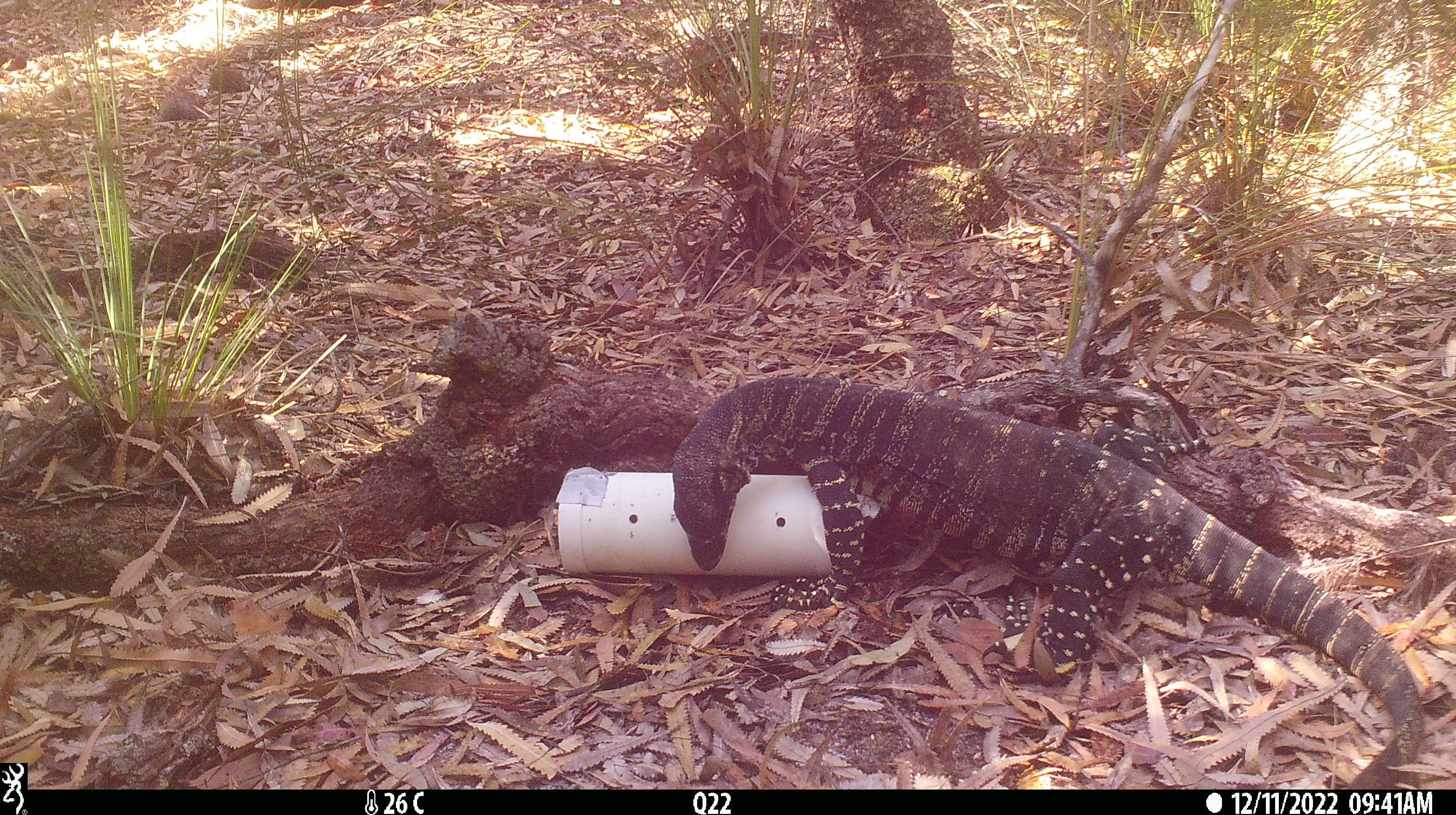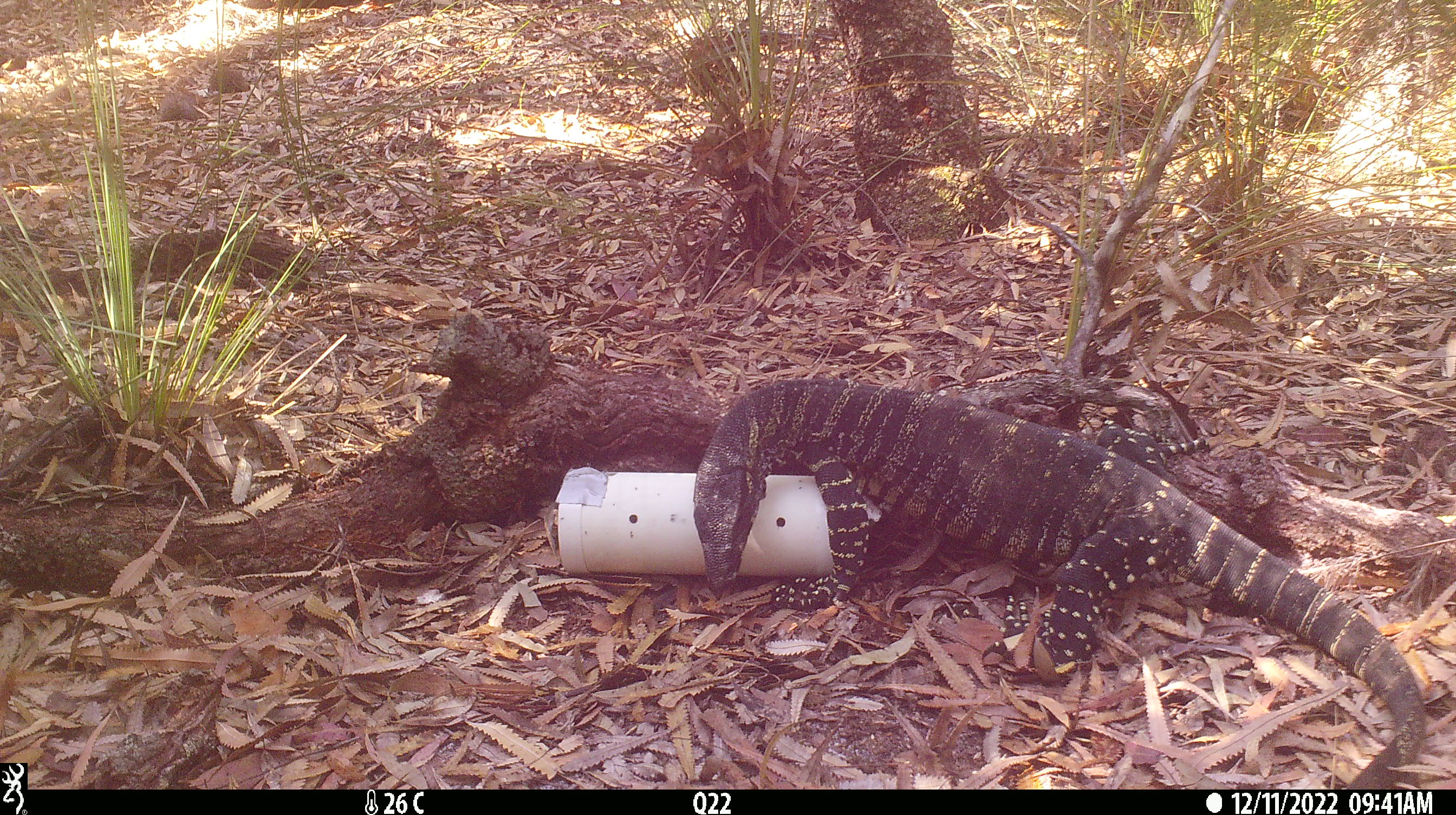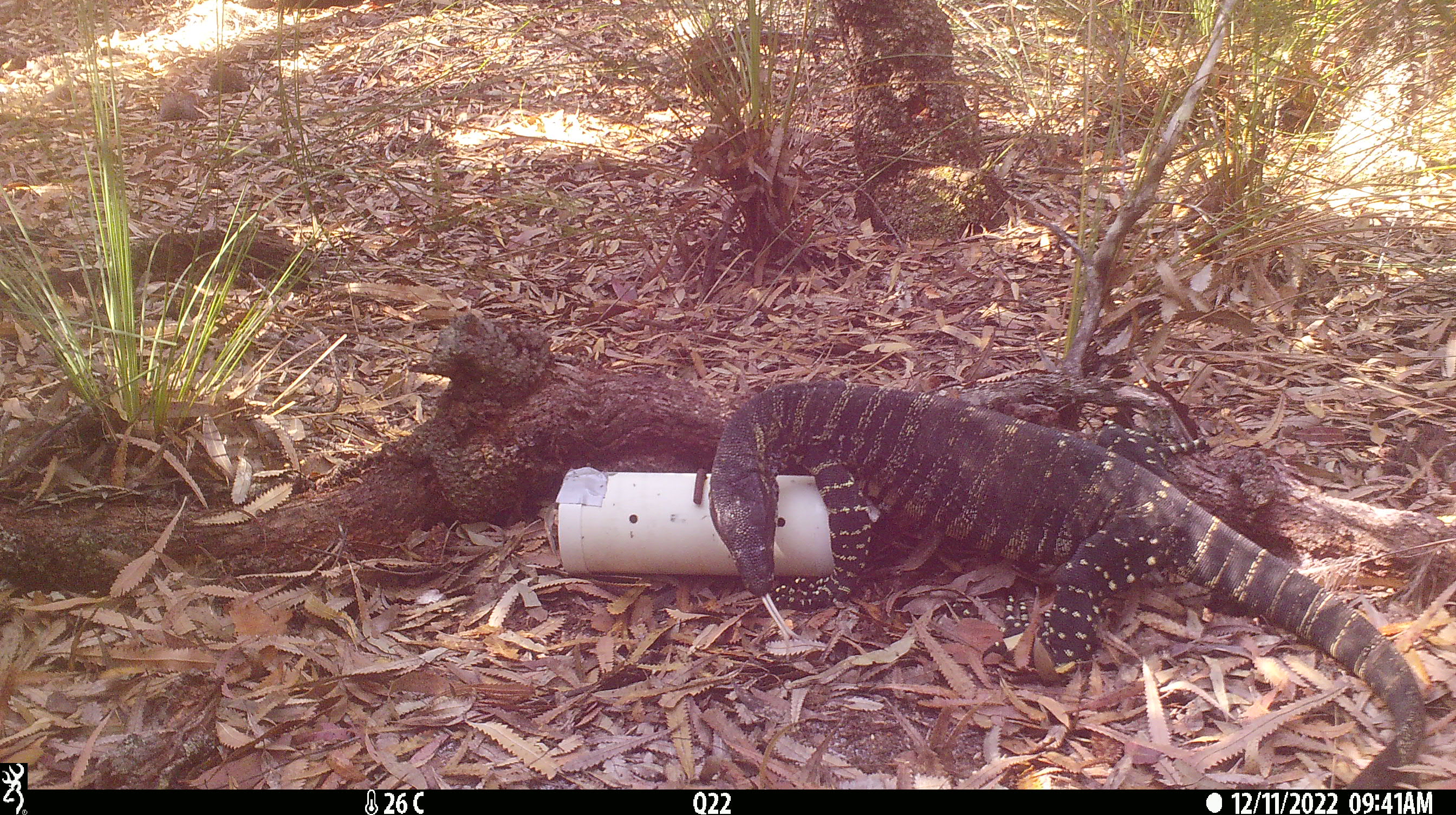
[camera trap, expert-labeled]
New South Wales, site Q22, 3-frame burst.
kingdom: Animalia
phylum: Chordata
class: Reptilia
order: Squamata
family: Varanidae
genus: Varanus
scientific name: Varanus varius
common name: lace monitor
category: goanna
Goanna (lace monitor) (Varanus varius).